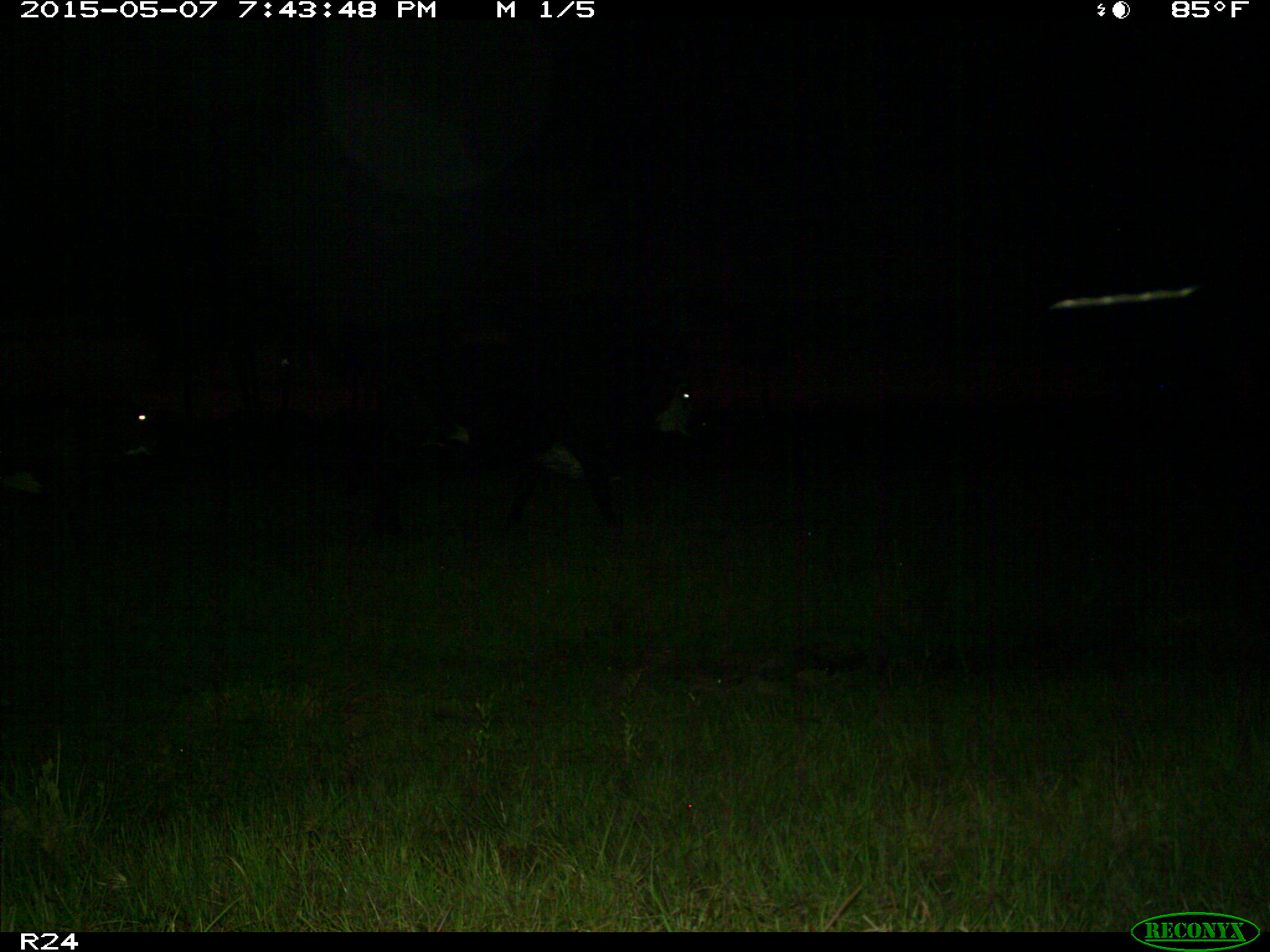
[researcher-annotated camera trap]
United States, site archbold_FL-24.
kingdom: Animalia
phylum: Chordata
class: Mammalia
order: Artiodactyla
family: Bovidae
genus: Bos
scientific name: Bos taurus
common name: domestic cow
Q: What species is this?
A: Bos taurus (domestic cow).